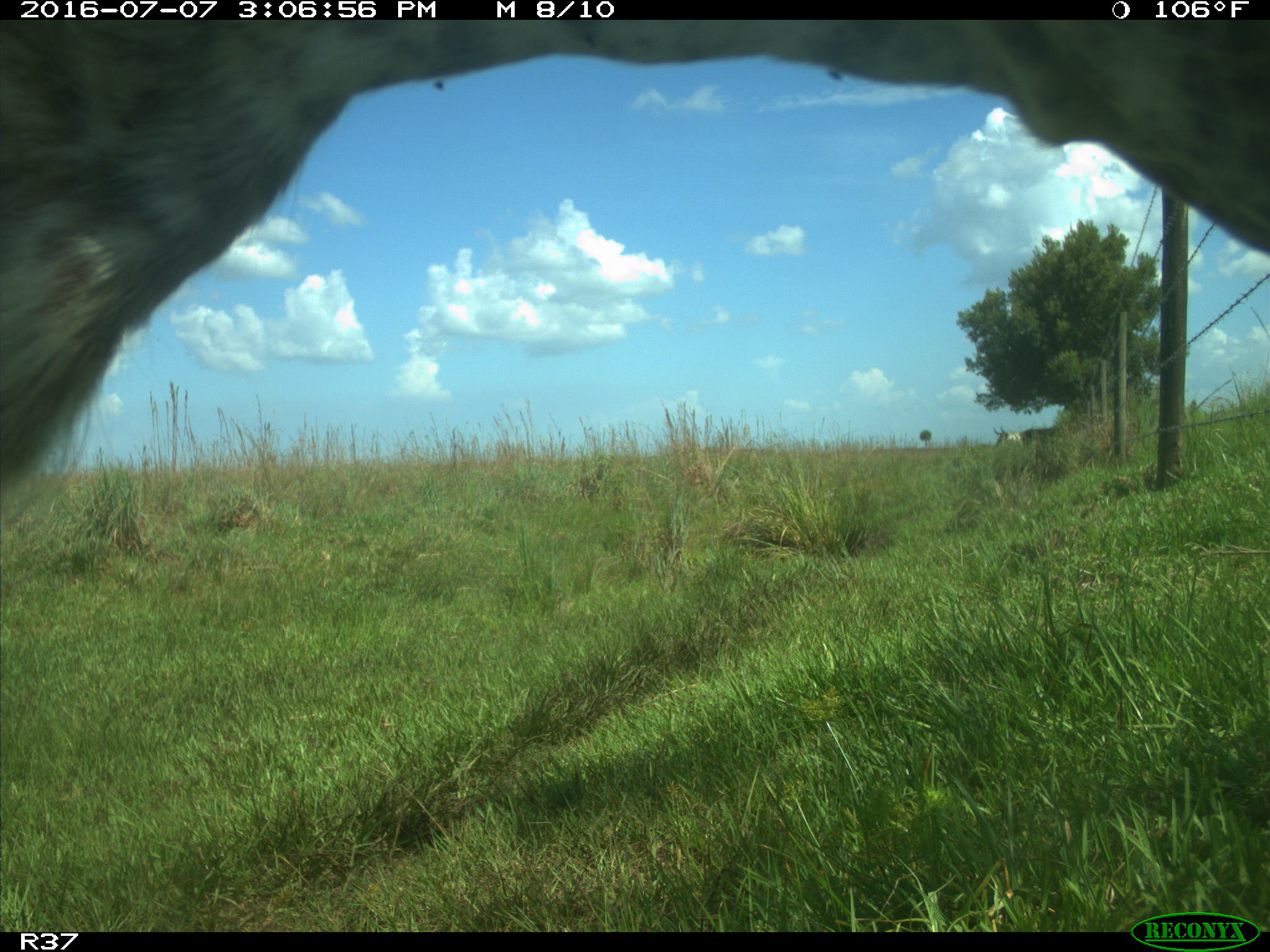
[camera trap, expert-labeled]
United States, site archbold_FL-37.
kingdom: Animalia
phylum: Chordata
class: Mammalia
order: Artiodactyla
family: Bovidae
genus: Bos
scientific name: Bos taurus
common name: domestic cow